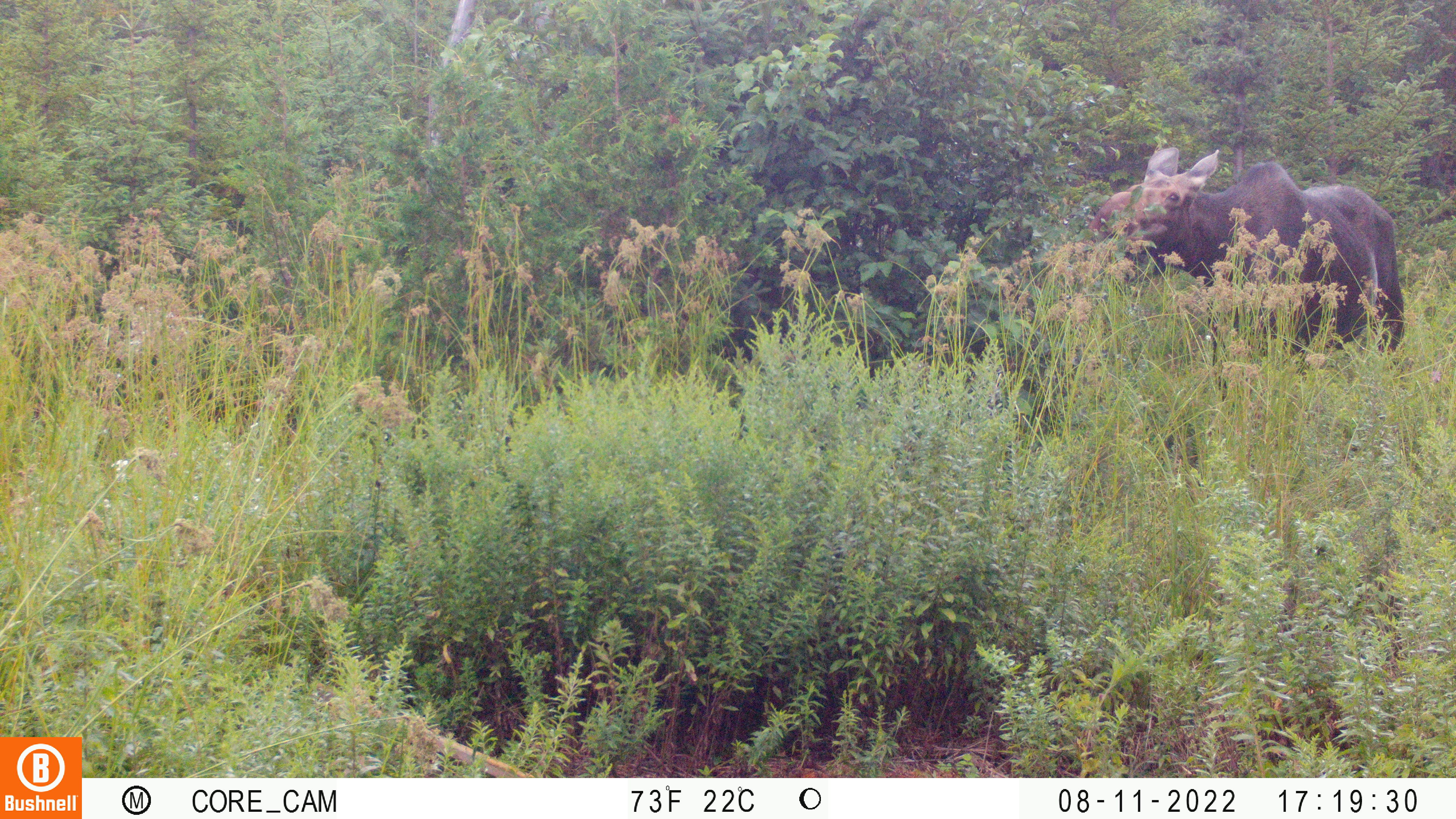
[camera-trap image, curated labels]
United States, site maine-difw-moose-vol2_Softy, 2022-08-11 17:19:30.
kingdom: Animalia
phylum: Chordata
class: Mammalia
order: Artiodactyla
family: Cervidae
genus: Alces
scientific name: Alces alces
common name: moose